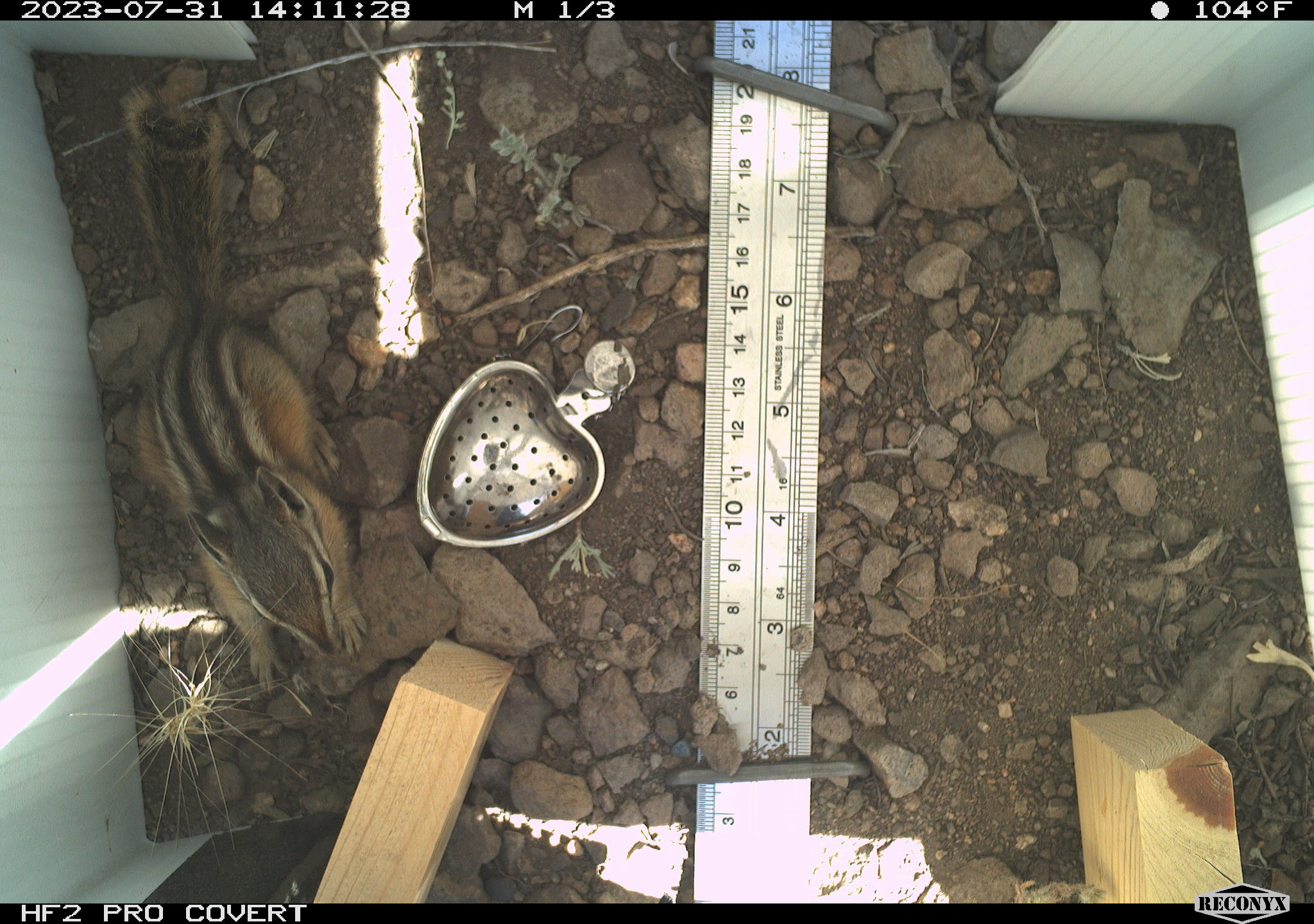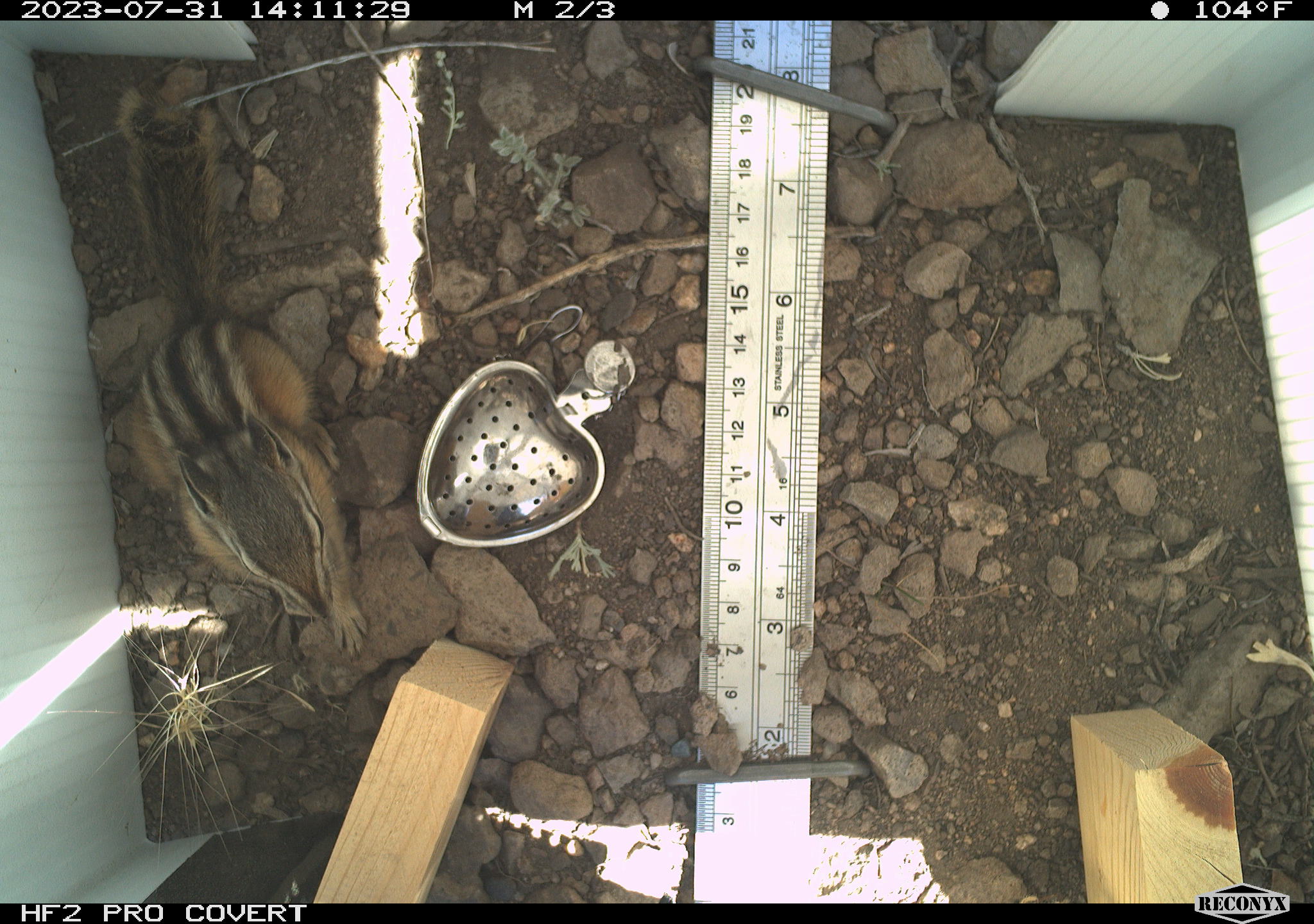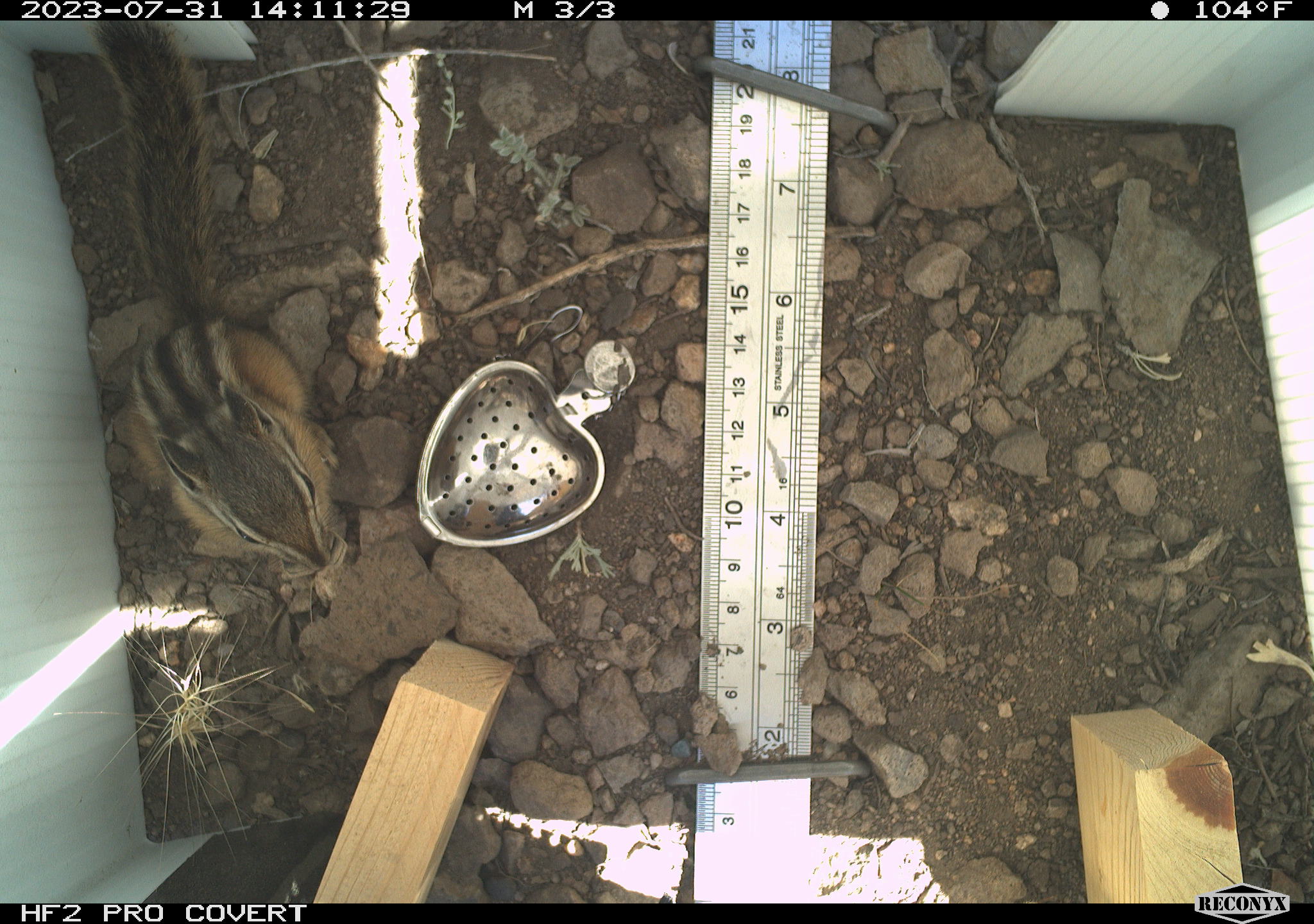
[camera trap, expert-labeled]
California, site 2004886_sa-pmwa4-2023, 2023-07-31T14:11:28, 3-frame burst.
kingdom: Animalia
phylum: Chordata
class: Mammalia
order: Rodentia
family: Sciuridae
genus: Neotamias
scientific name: Neotamias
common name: western chipmunks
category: neotamias species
Neotamias species (western chipmunks) (Neotamias).